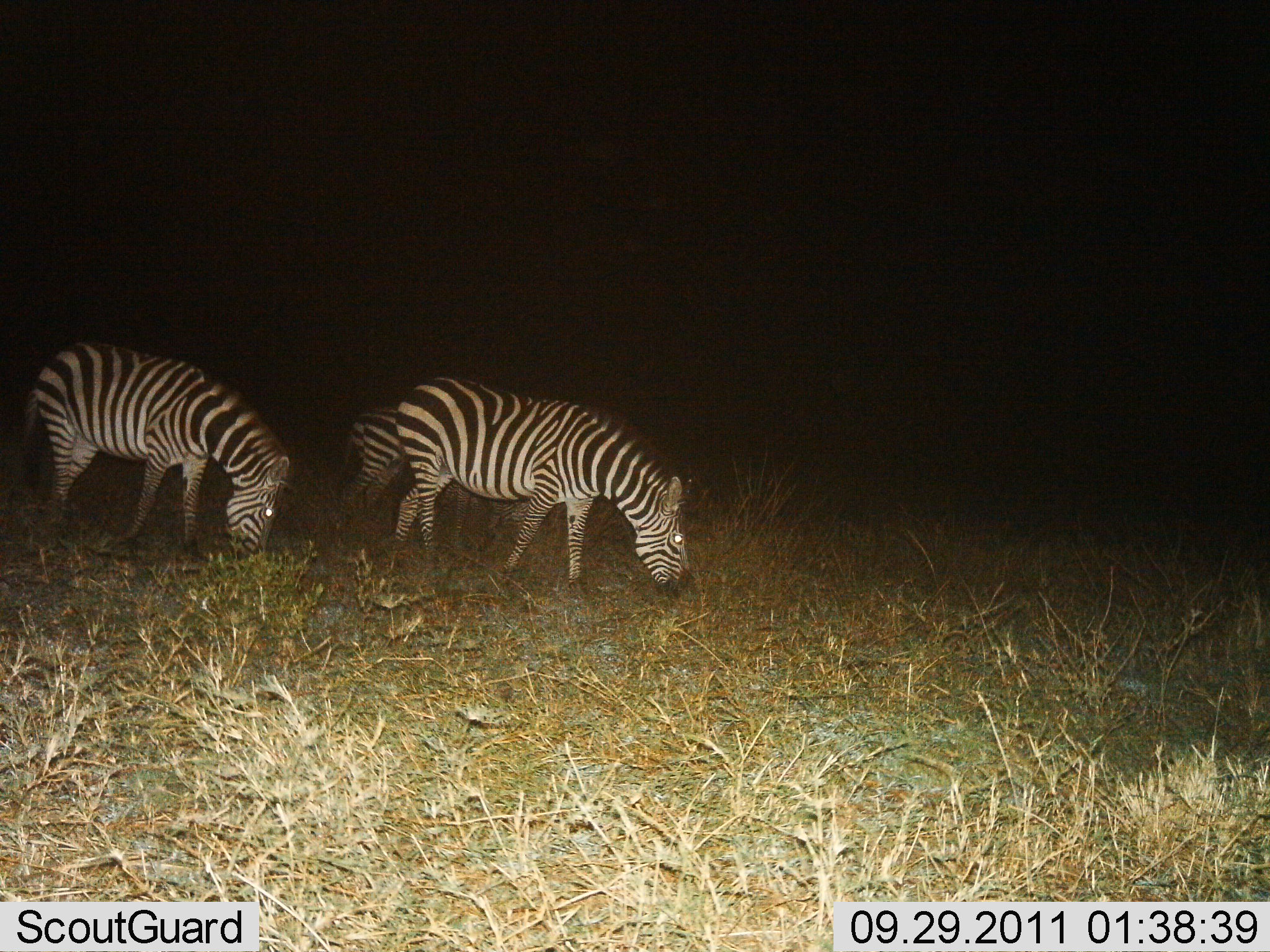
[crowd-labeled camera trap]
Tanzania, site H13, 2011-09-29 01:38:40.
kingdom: Animalia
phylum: Chordata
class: Mammalia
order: Perissodactyla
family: Equidae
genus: Equus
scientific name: Equus quagga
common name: plains zebra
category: zebra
Zebra (plains zebra) (Equus quagga), count 3. Behavior (volunteer vote fractions): standing 7%, resting 0%, moving 20%, interacting 0%. Young present (vote fraction): 0%. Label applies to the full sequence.